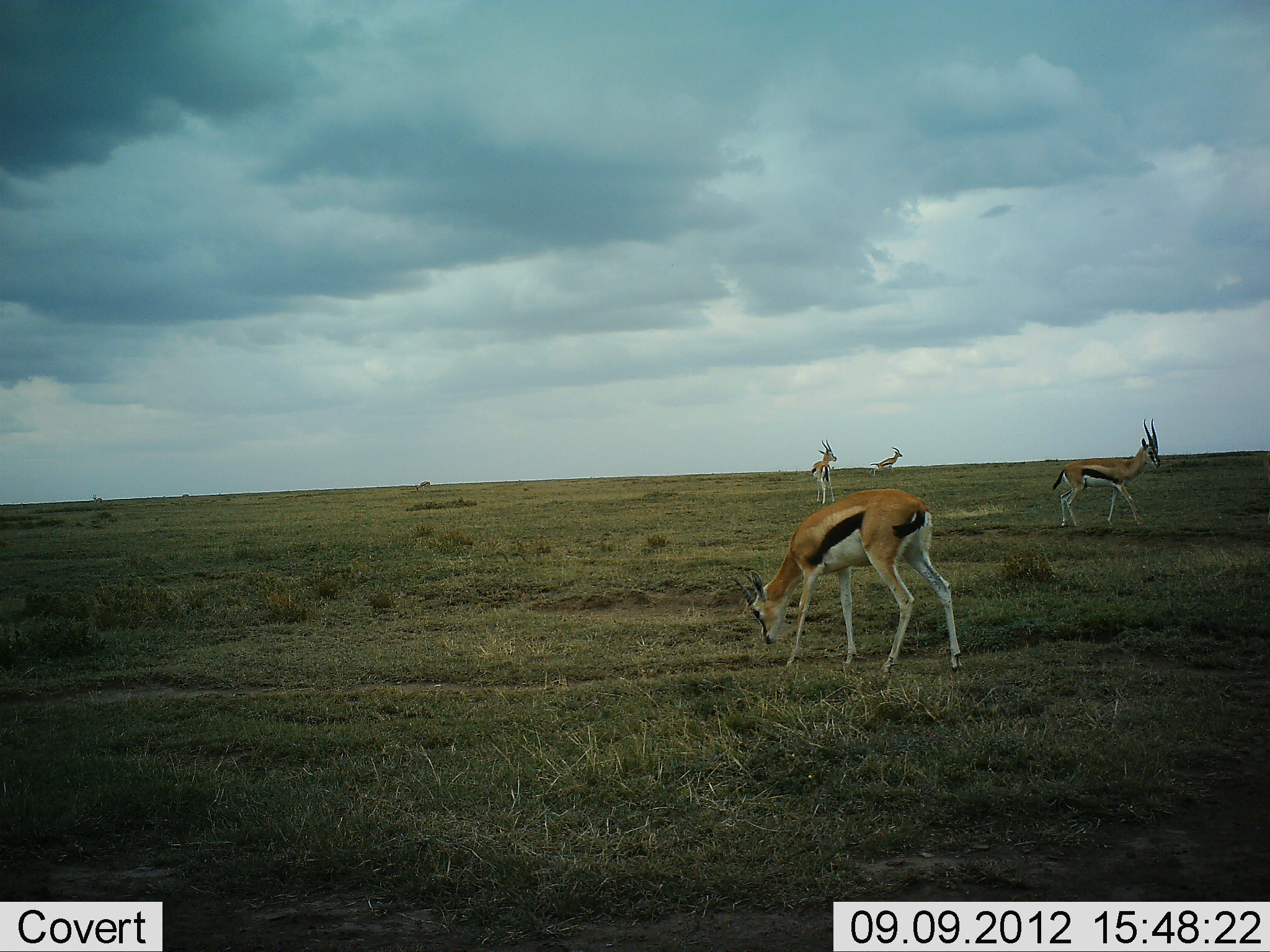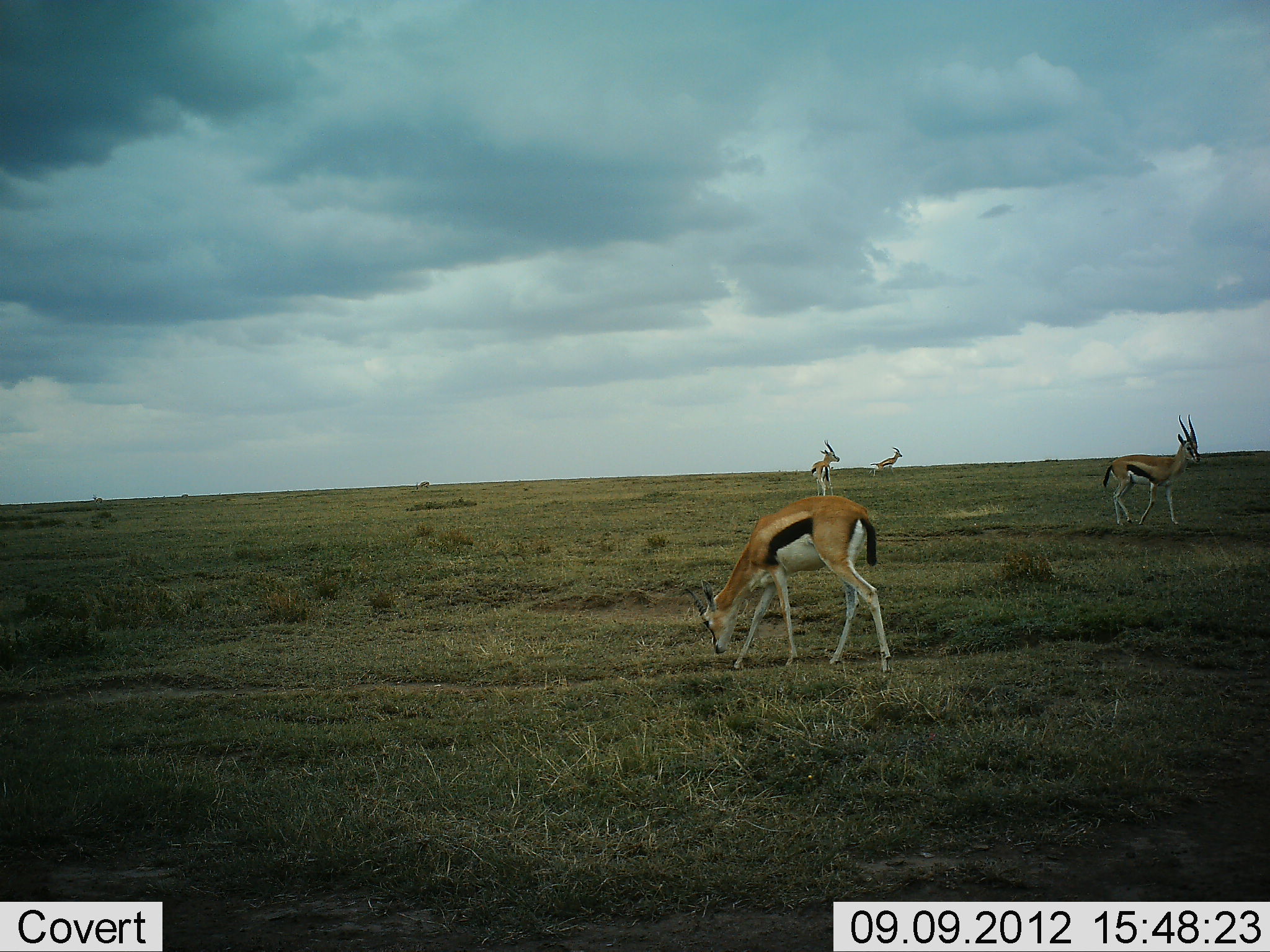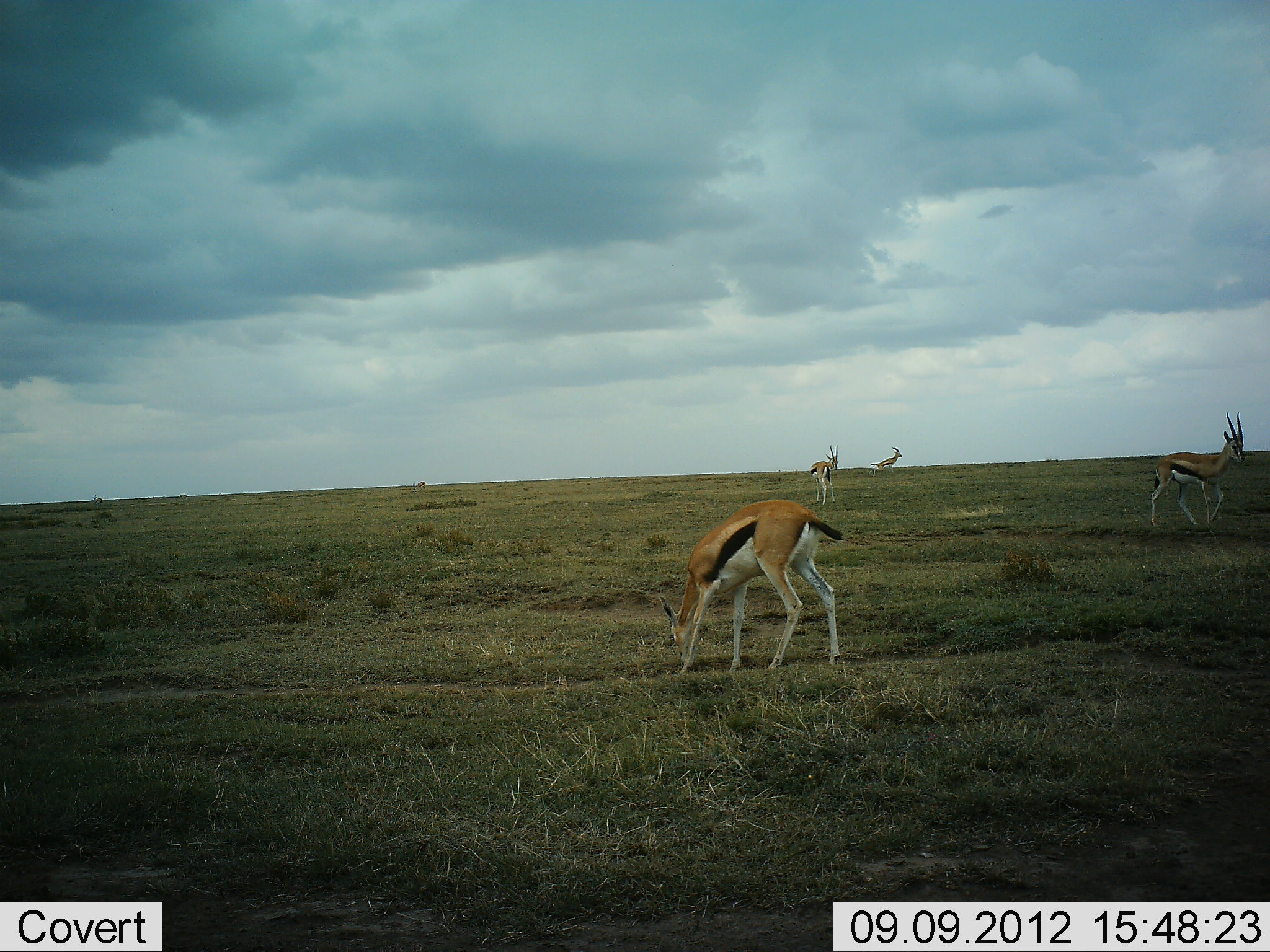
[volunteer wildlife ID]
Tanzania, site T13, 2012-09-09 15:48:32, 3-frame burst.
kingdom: Animalia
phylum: Chordata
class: Mammalia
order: Artiodactyla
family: Bovidae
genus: Eudorcas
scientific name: Eudorcas thomsonii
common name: thomson's gazelle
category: gazellethomsons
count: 4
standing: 60%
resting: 0%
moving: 100%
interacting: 0%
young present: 0%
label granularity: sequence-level